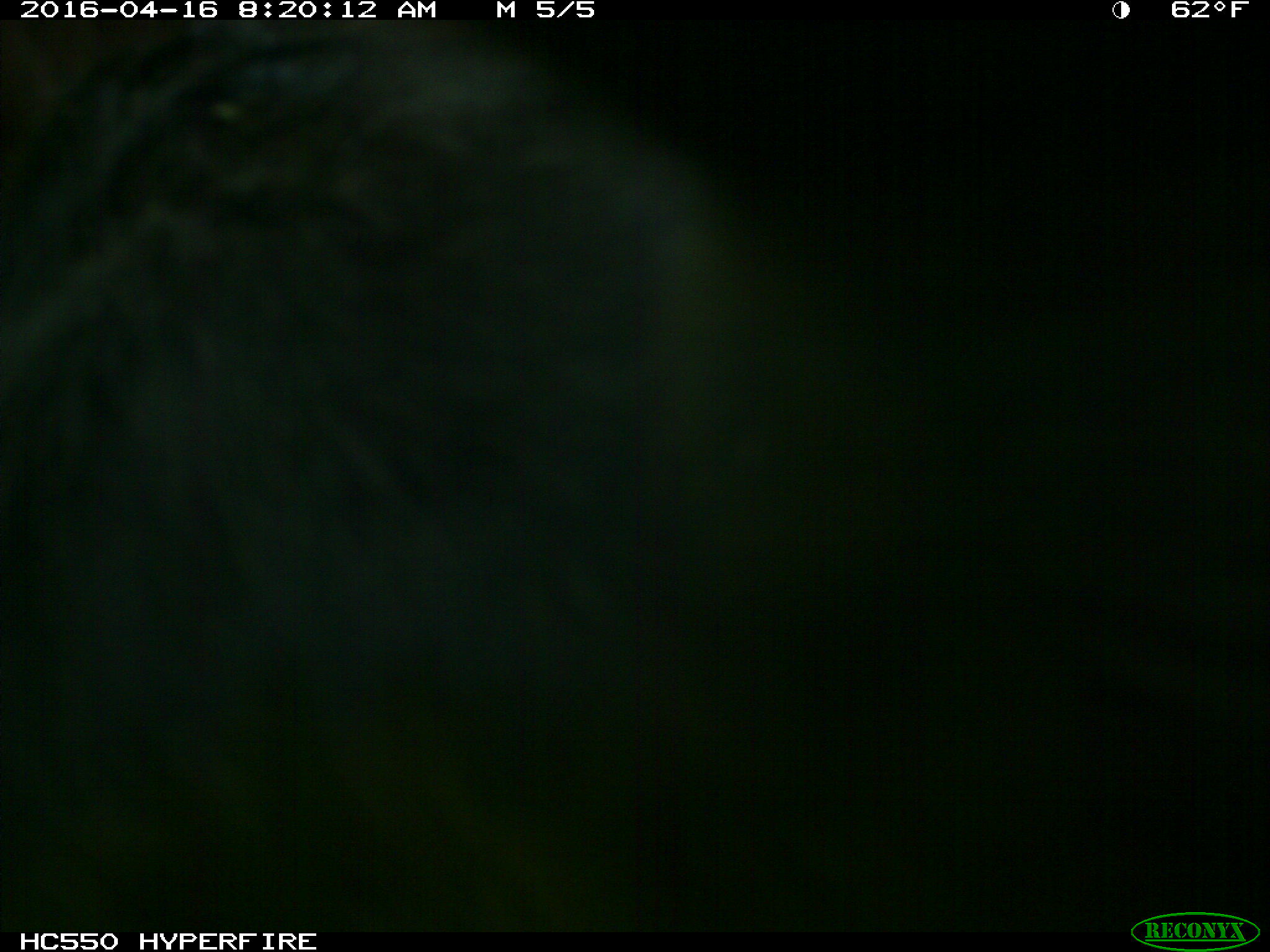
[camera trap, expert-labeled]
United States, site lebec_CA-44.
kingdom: Animalia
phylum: Chordata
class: Mammalia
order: Artiodactyla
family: Bovidae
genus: Bos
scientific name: Bos taurus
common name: domestic cow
Bos taurus (domestic cow).